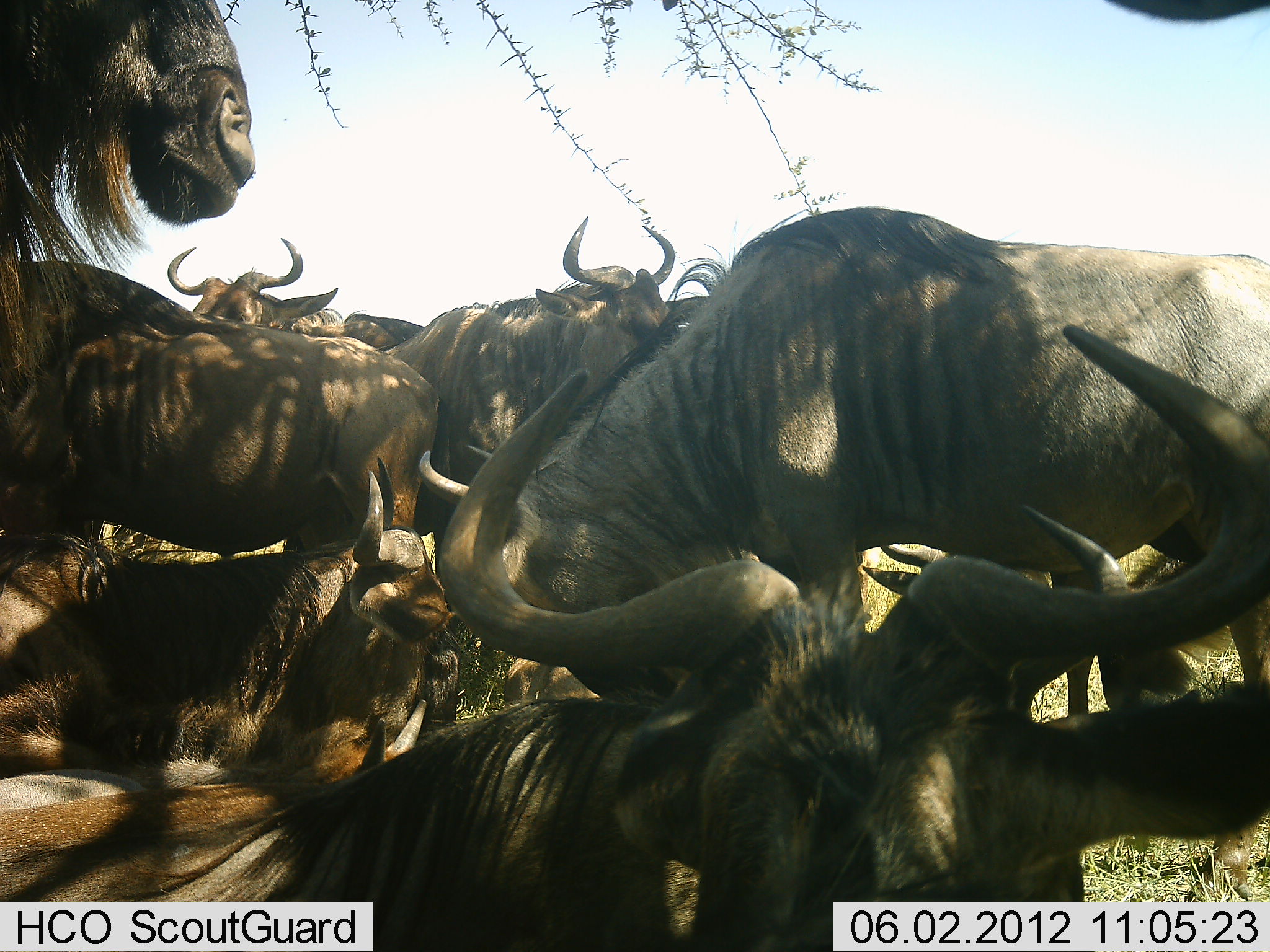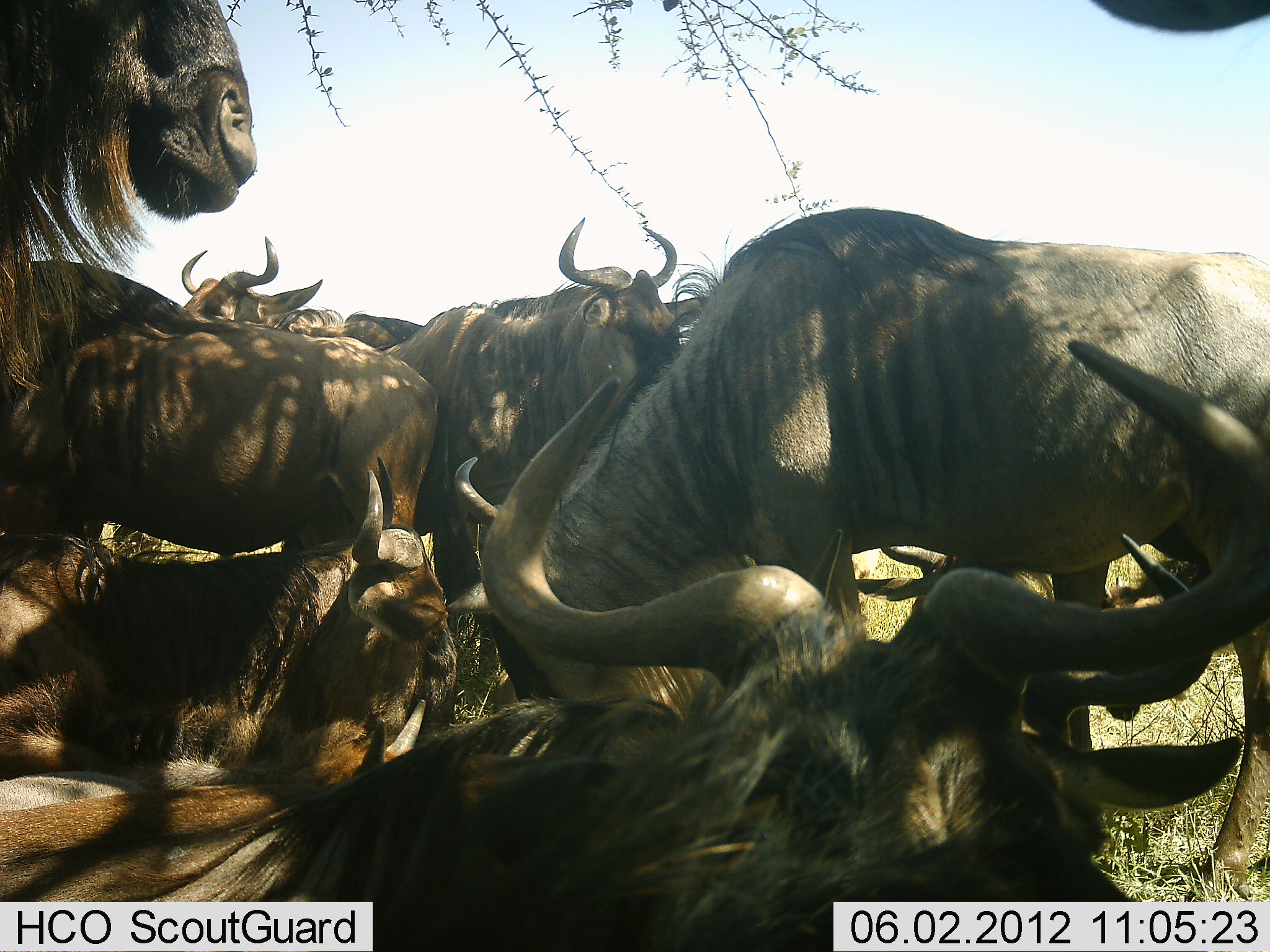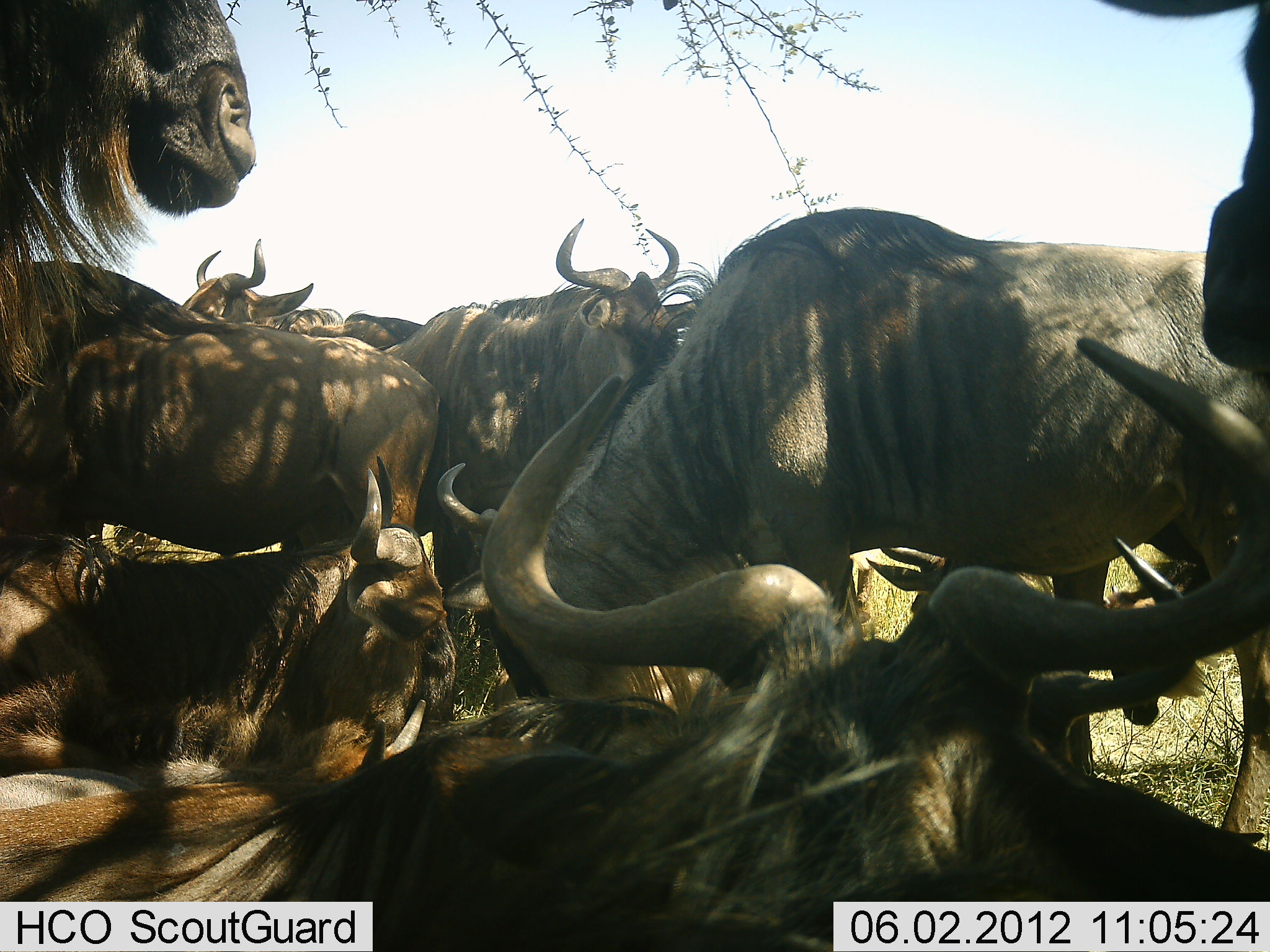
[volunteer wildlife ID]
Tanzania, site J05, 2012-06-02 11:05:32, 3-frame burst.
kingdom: Animalia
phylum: Chordata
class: Mammalia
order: Artiodactyla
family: Bovidae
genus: Connochaetes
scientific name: Connochaetes taurinus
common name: blue wildebeest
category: wildebeest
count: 11-50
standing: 90%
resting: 90%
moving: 0%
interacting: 0%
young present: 0%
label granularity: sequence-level